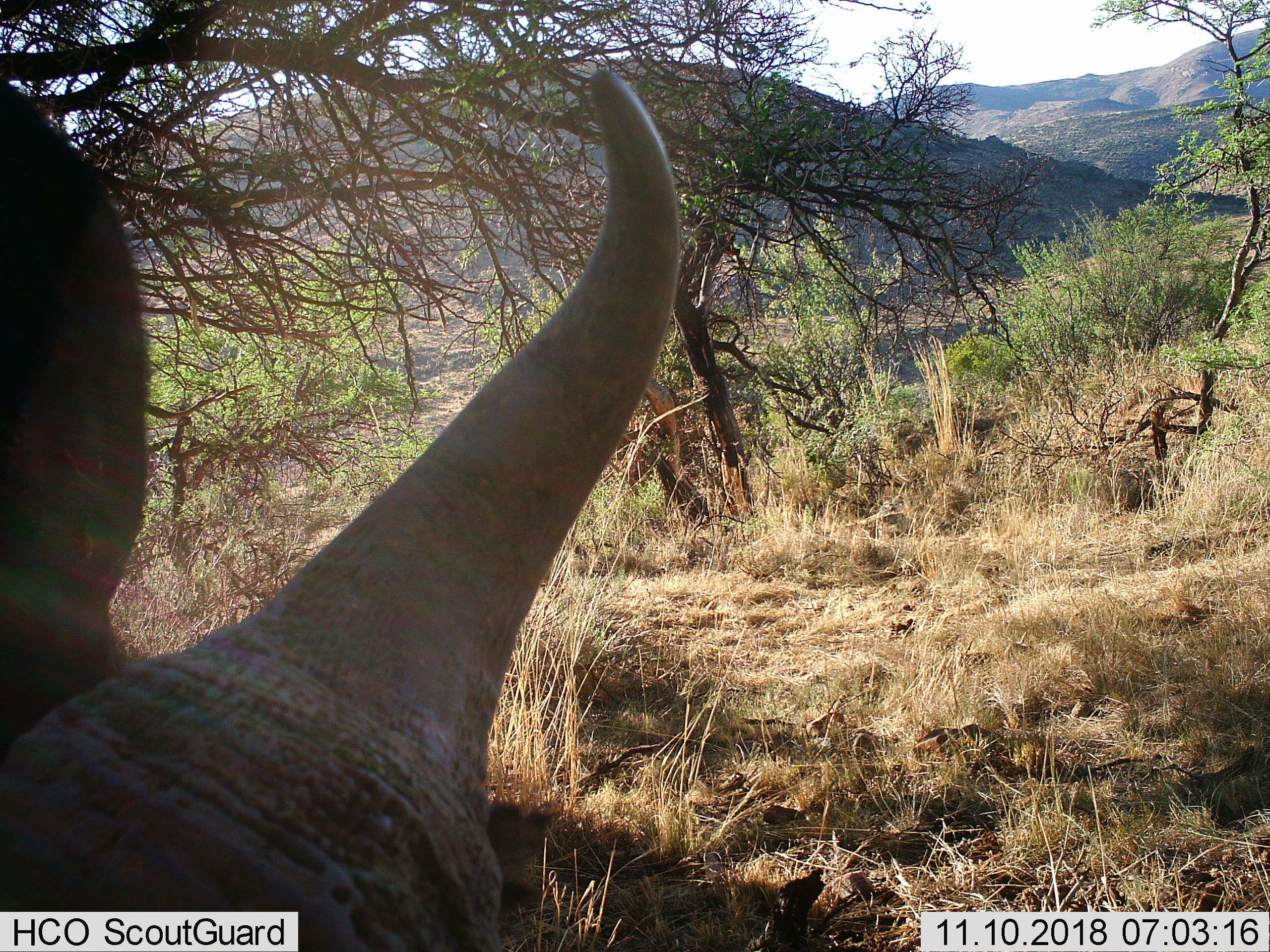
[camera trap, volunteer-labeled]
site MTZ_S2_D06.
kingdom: Animalia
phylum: Chordata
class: Mammalia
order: Artiodactyla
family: Bovidae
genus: Syncerus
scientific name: Syncerus caffer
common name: african buffalo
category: buffalo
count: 1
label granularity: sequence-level